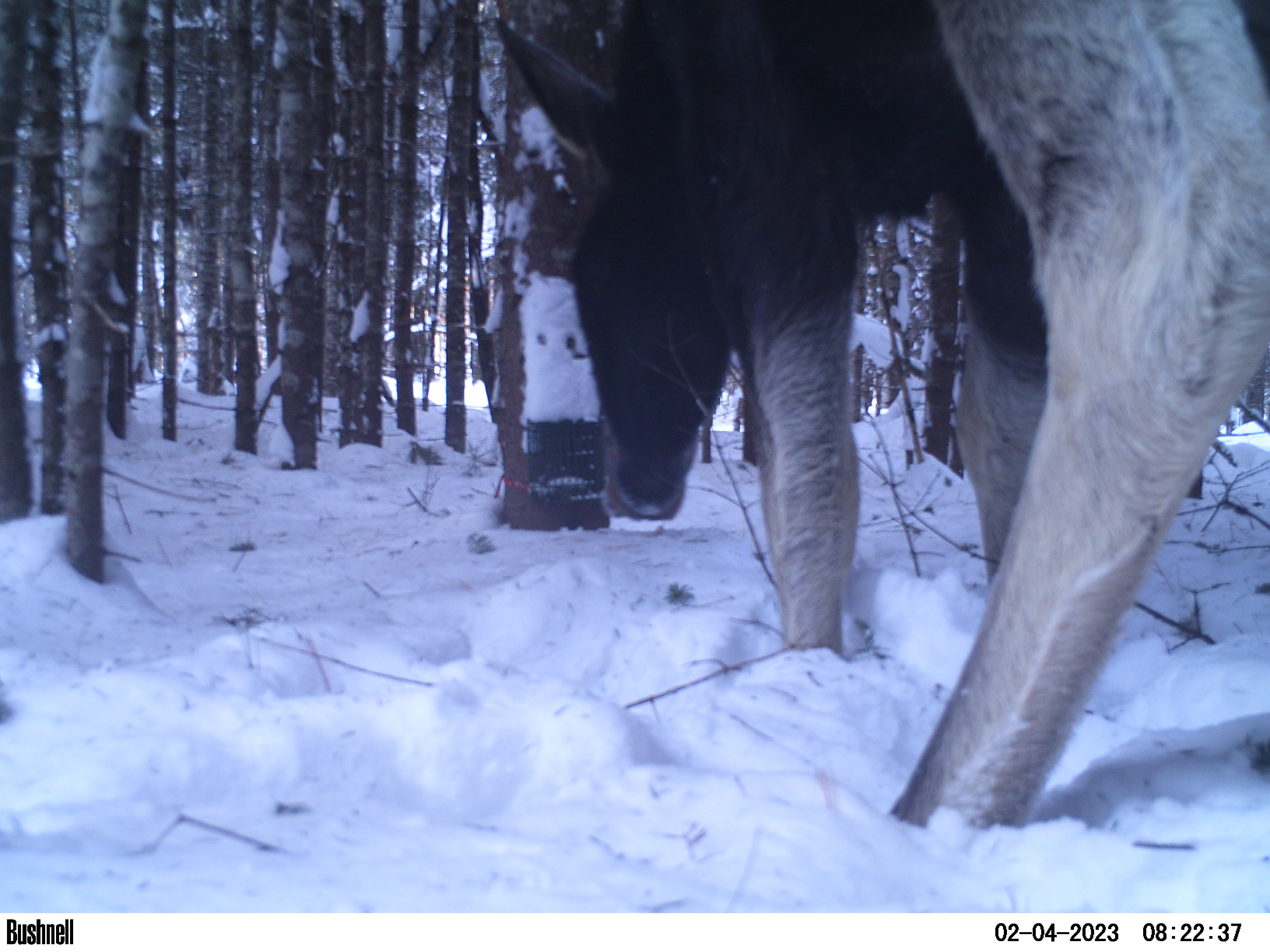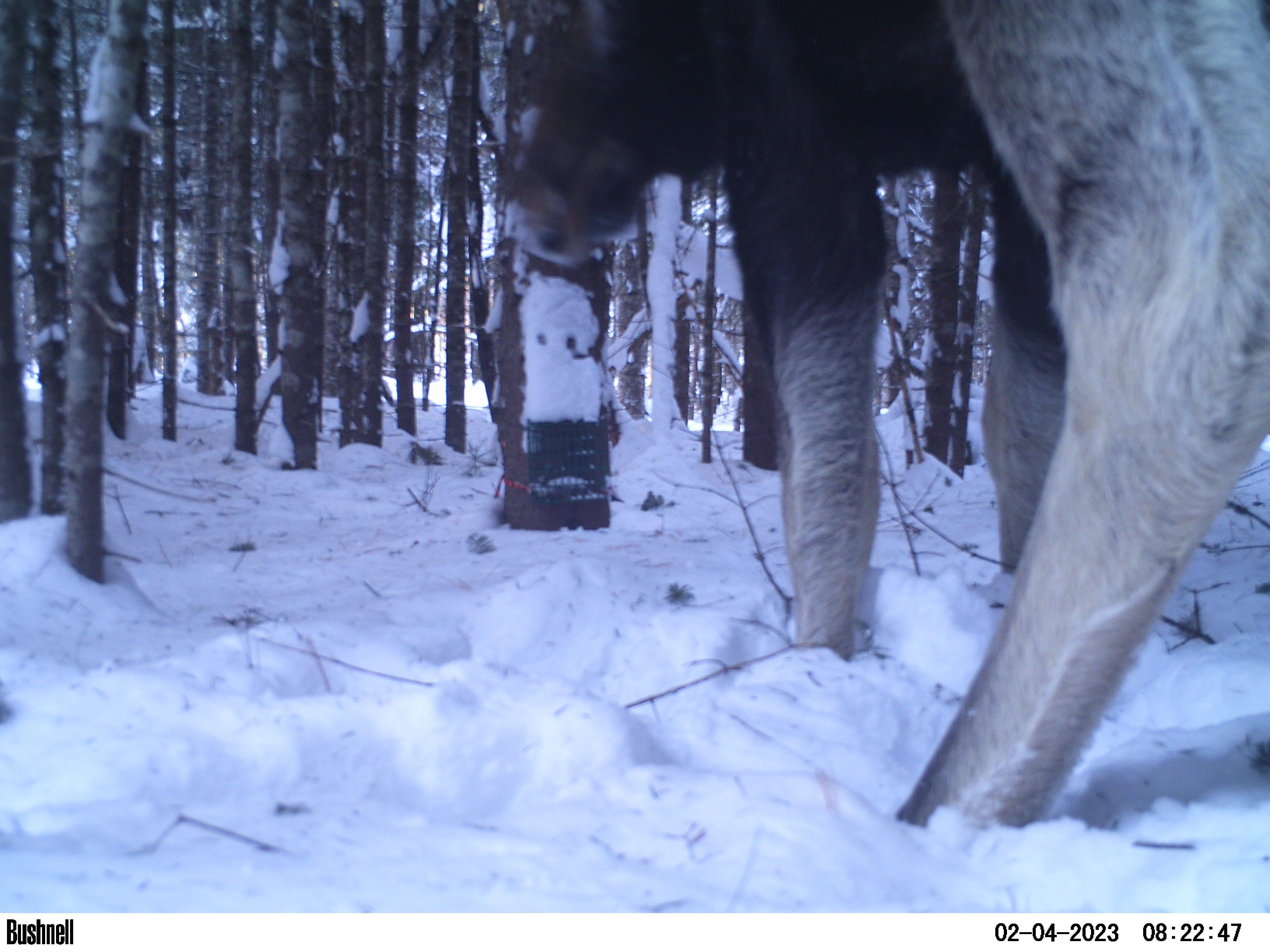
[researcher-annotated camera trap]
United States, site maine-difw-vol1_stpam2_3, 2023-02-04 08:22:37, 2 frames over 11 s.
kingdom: Animalia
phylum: Chordata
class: Mammalia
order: Artiodactyla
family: Cervidae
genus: Alces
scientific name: Alces alces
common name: moose